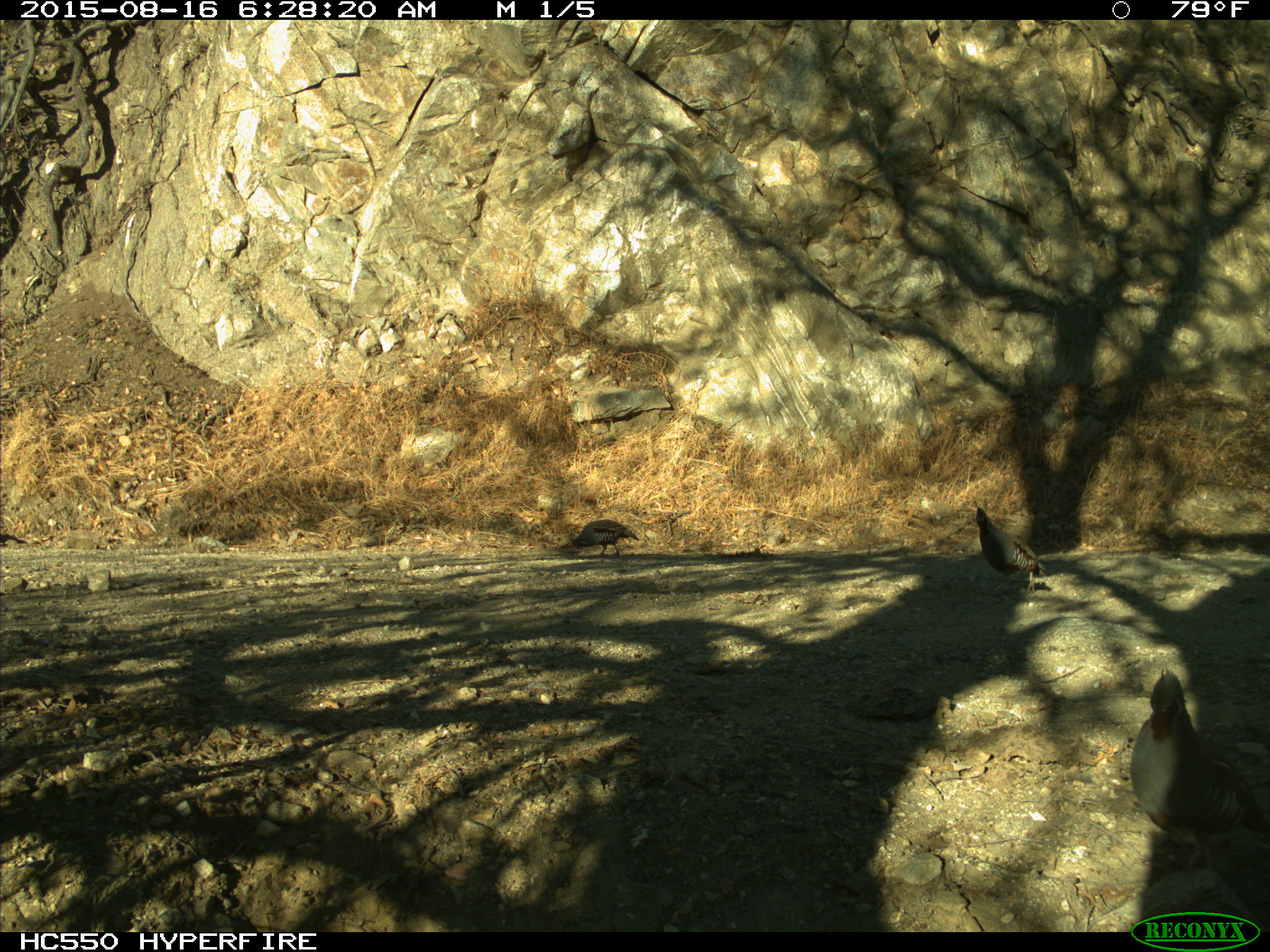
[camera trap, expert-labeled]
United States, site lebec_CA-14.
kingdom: Animalia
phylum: Chordata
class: Aves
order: Galliformes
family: Odontophoridae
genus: Callipepla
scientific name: Callipepla californica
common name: california quail